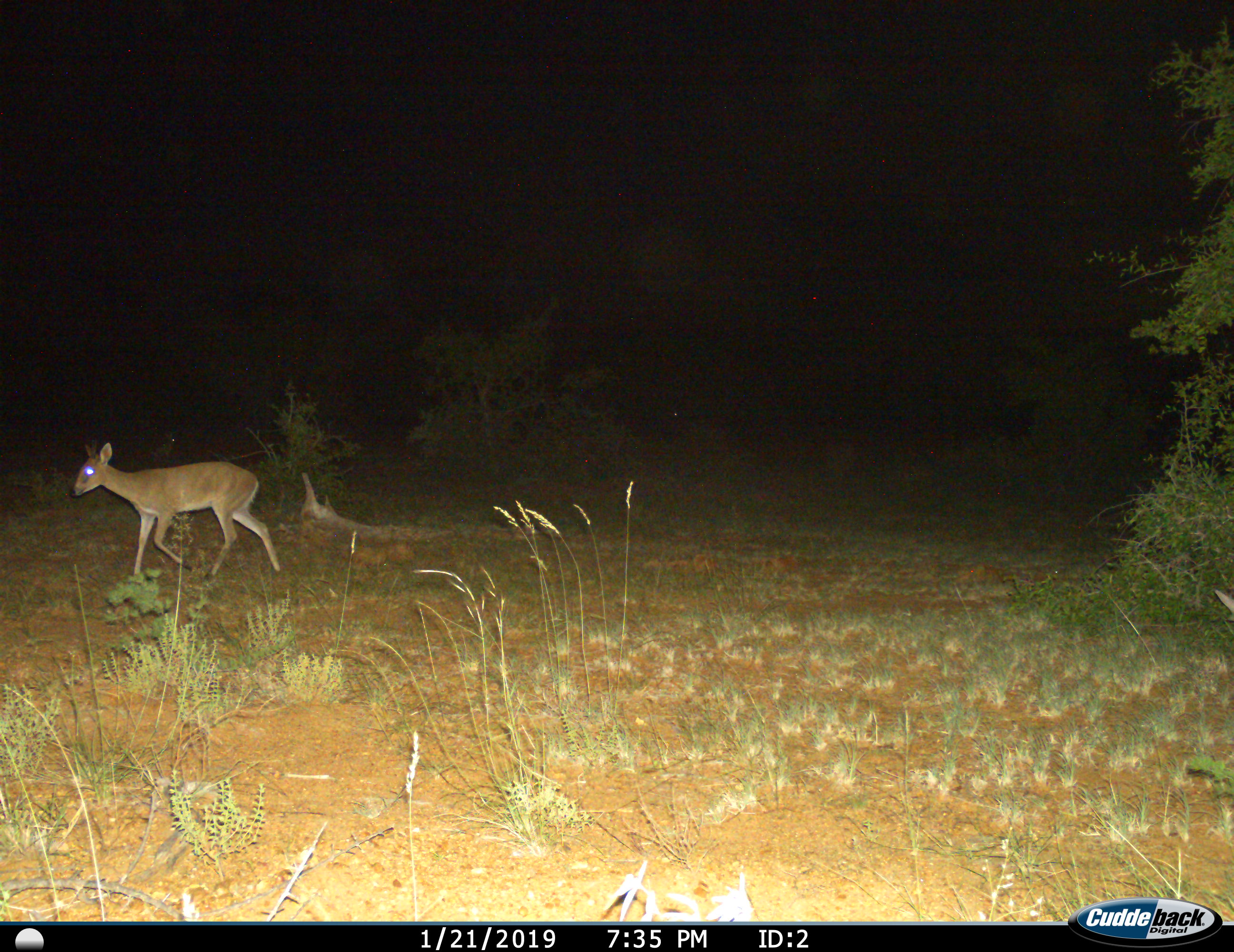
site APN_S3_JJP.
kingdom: Animalia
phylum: Chordata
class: Mammalia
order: Artiodactyla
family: Bovidae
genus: Aepyceros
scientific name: Aepyceros melampus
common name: impala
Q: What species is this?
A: Impala (Aepyceros melampus).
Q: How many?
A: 1.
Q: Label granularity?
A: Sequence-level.